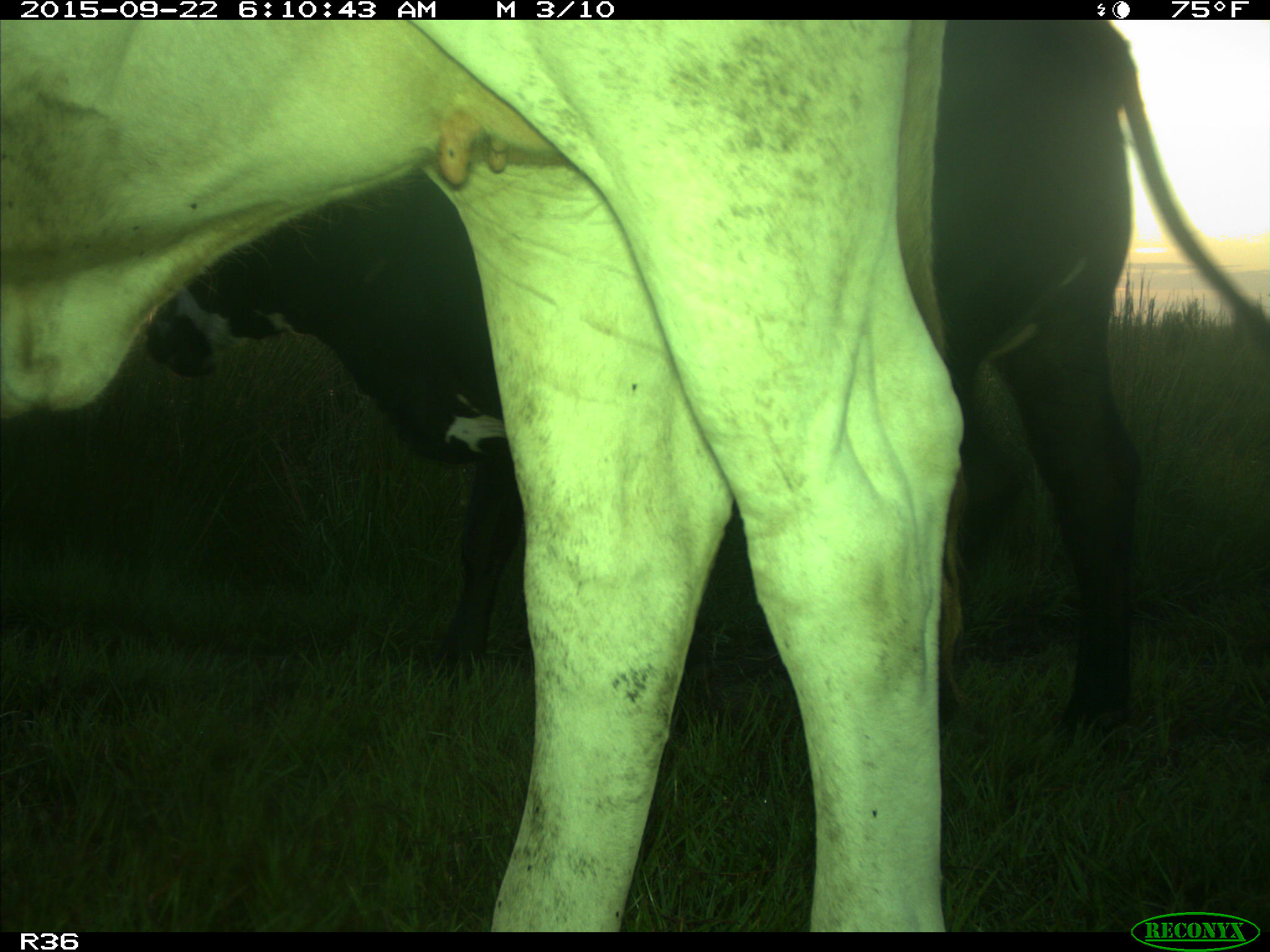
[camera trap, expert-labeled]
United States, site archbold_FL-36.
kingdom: Animalia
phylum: Chordata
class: Mammalia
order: Artiodactyla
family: Bovidae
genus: Bos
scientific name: Bos taurus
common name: domestic cow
Bos taurus (domestic cow).